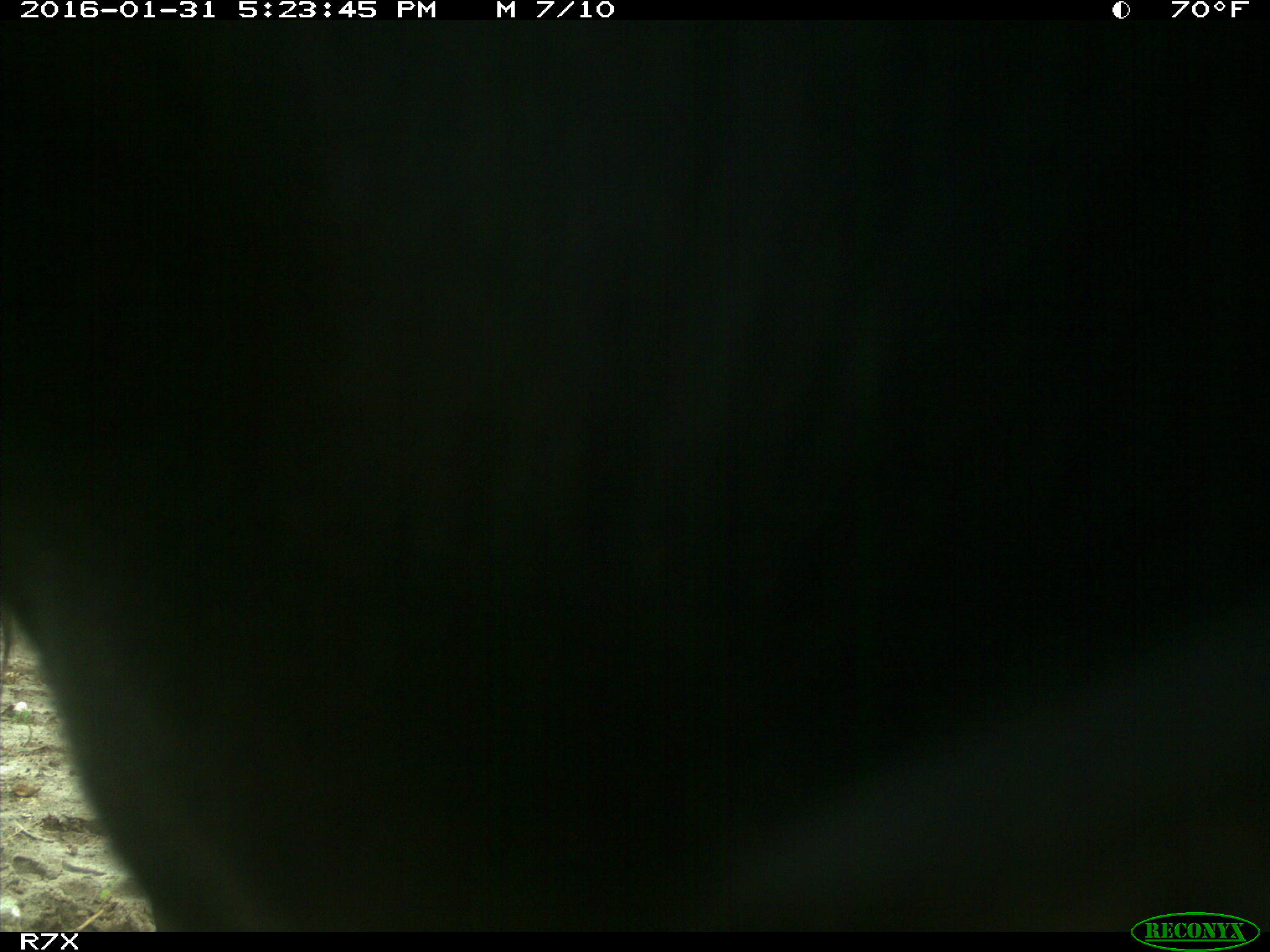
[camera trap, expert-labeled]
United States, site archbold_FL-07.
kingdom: Animalia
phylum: Chordata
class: Mammalia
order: Artiodactyla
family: Bovidae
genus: Bos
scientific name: Bos taurus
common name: domestic cow